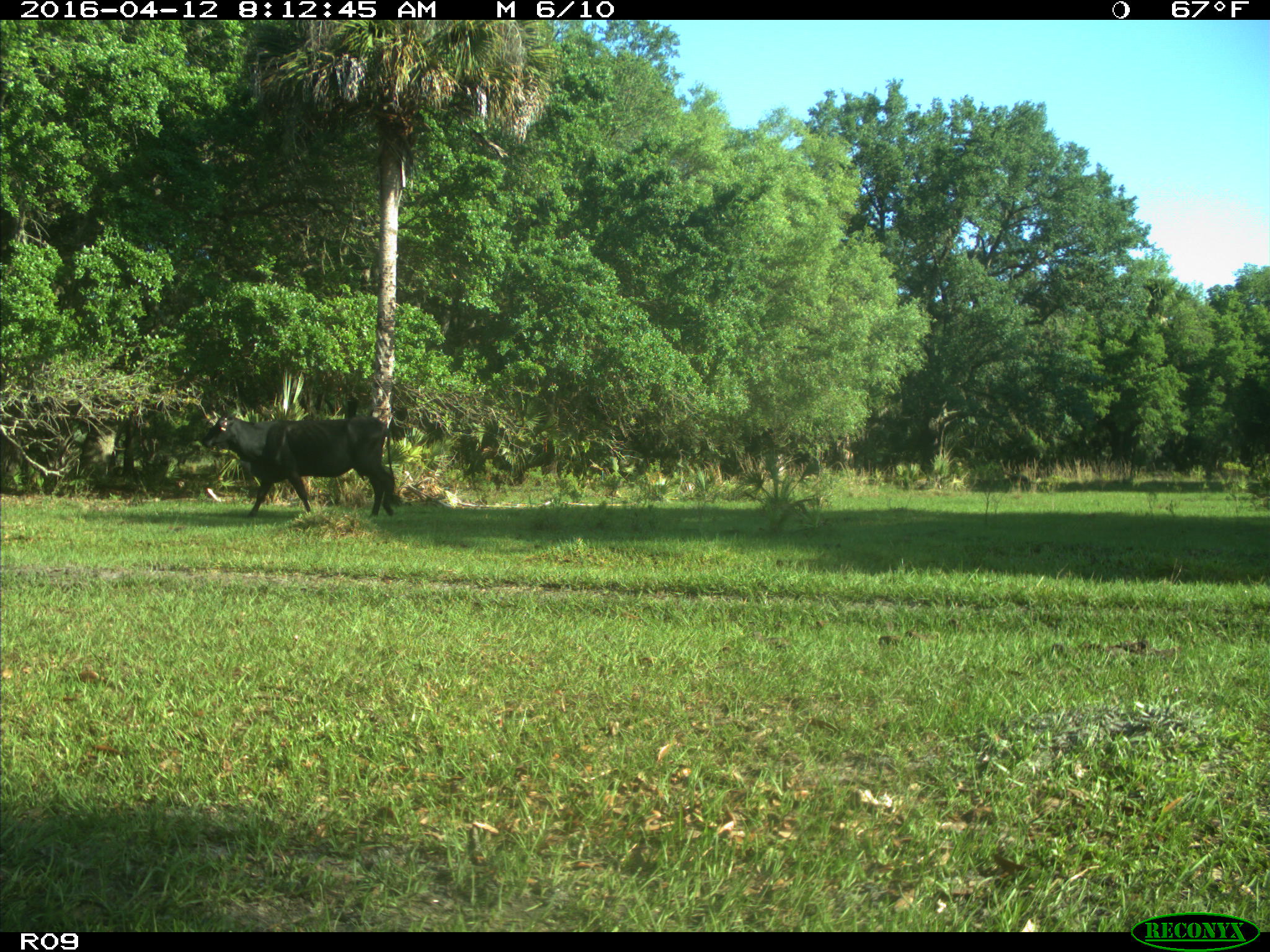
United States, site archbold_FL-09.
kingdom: Animalia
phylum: Chordata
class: Mammalia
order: Artiodactyla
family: Bovidae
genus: Bos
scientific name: Bos taurus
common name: domestic cow